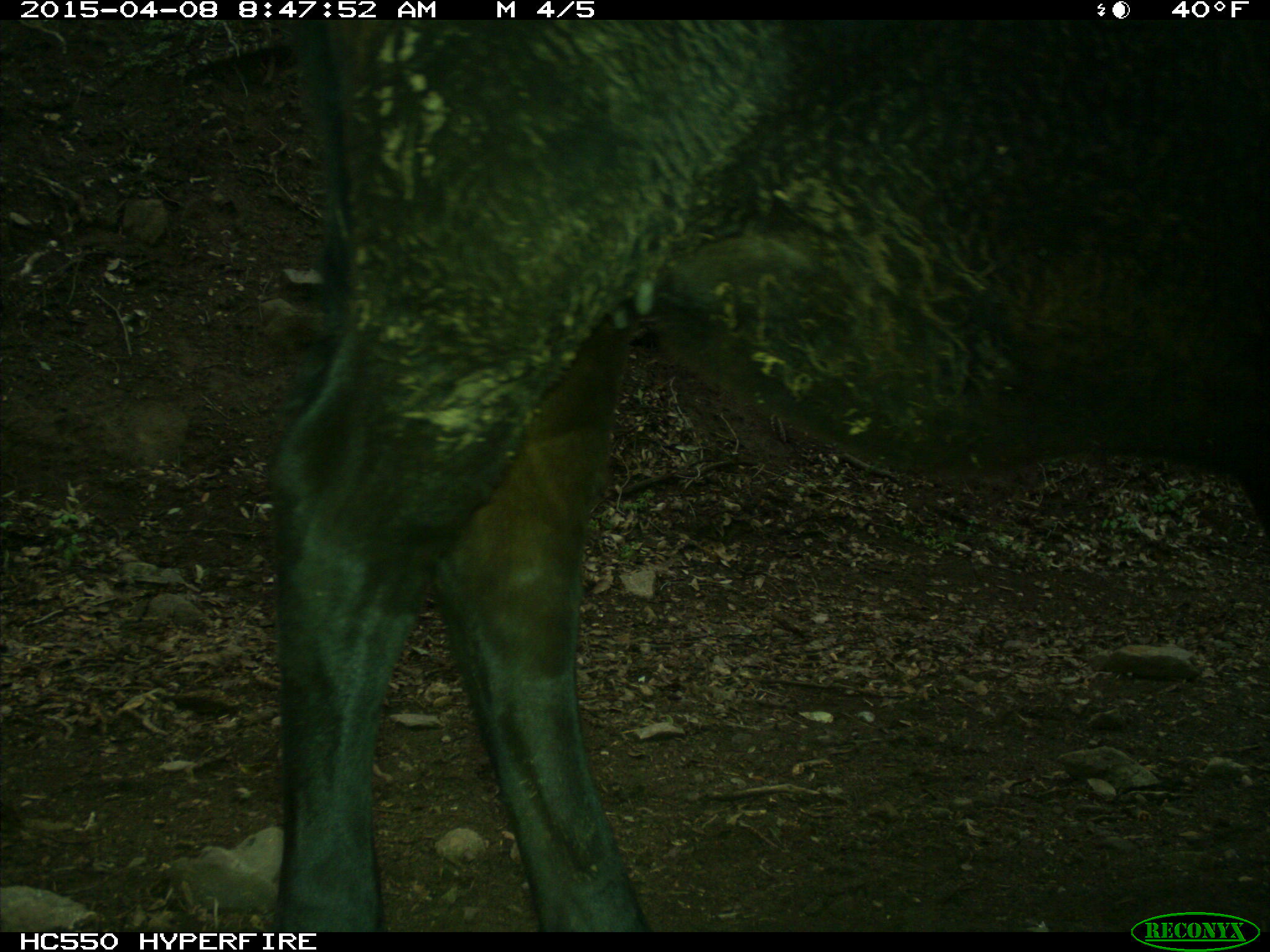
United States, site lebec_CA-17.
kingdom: Animalia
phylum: Chordata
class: Mammalia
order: Artiodactyla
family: Bovidae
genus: Bos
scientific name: Bos taurus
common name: domestic cow